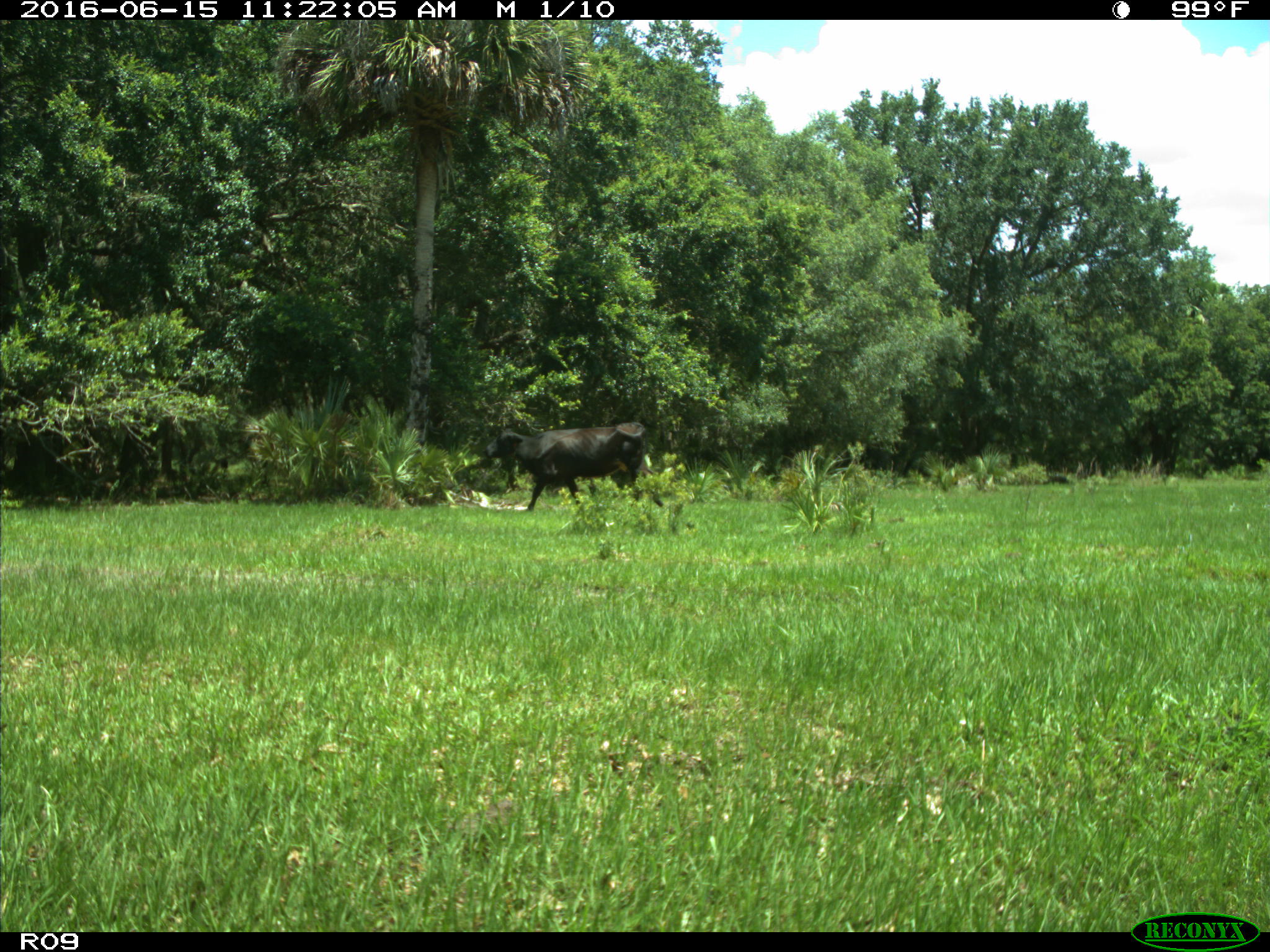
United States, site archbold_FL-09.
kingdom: Animalia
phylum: Chordata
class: Mammalia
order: Artiodactyla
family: Bovidae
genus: Bos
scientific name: Bos taurus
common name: domestic cow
Bos taurus (domestic cow).